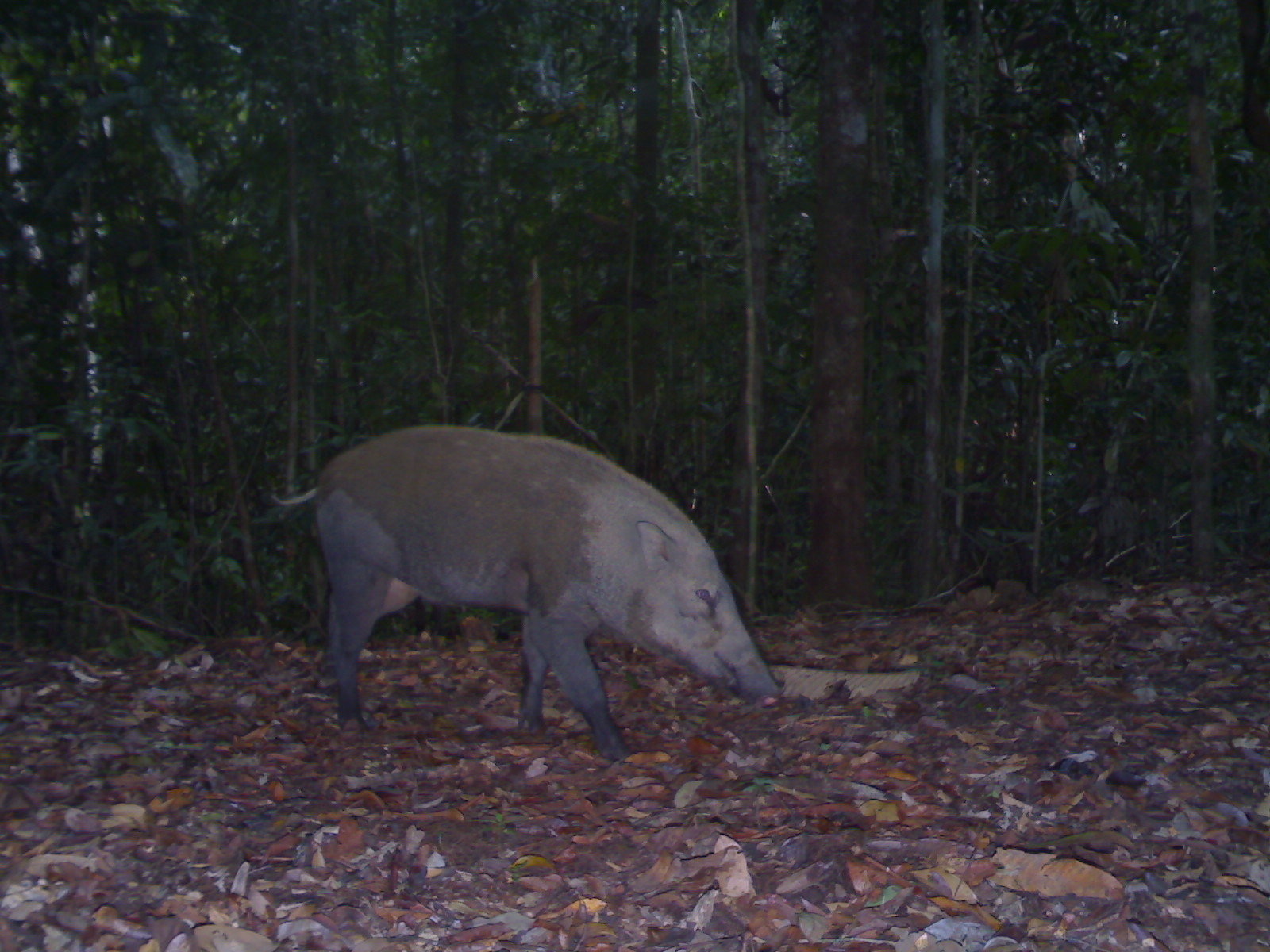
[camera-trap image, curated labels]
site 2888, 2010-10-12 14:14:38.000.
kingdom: Animalia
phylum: Chordata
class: Mammalia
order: Artiodactyla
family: Suidae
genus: Sus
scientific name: Sus scrofa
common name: wild boar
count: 1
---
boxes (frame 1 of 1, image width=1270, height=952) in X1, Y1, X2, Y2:
sus scrofa: 269, 424, 784, 764